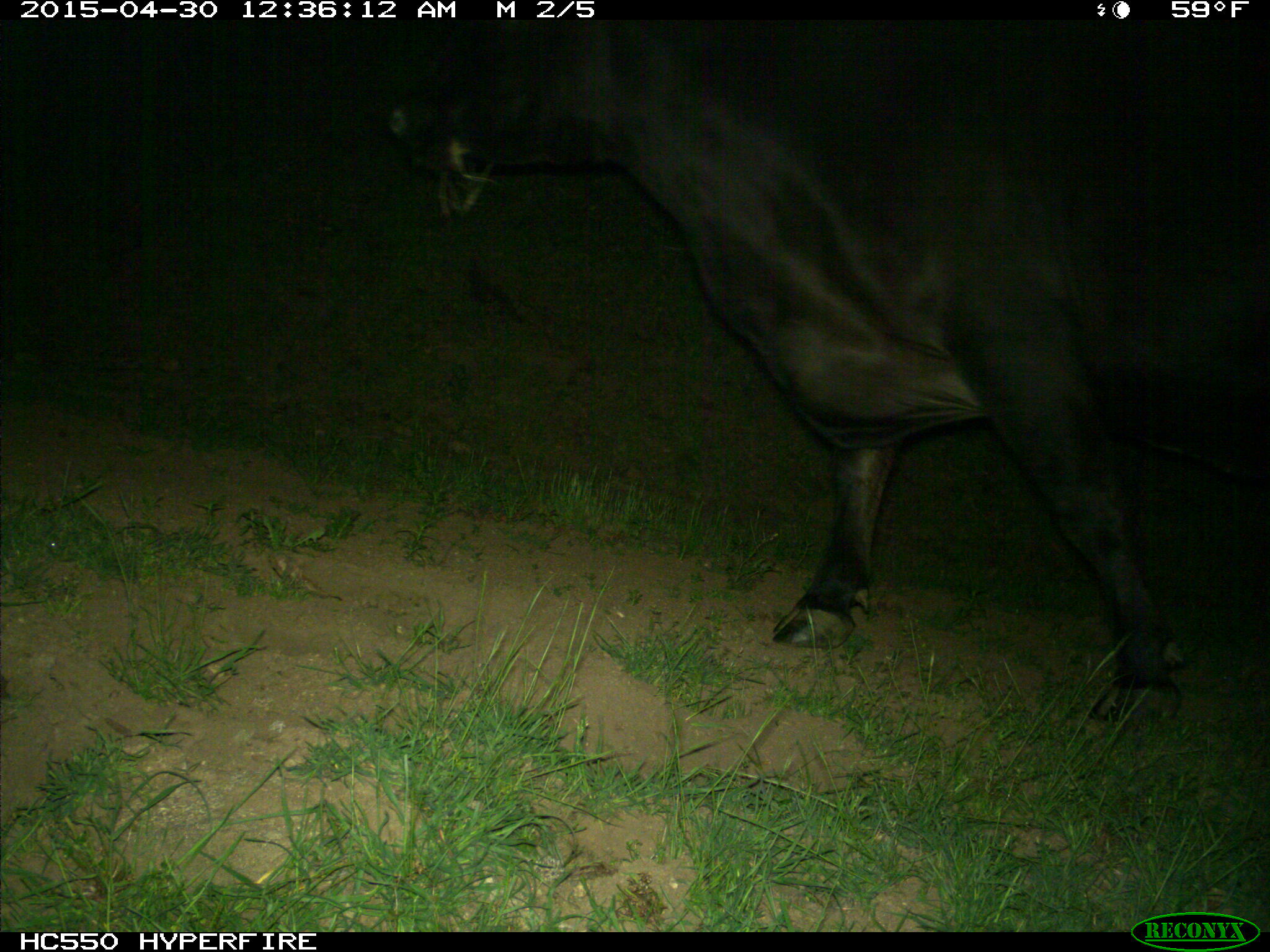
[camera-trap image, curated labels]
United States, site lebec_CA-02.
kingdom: Animalia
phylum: Chordata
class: Mammalia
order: Artiodactyla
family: Bovidae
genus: Bos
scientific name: Bos taurus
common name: domestic cow